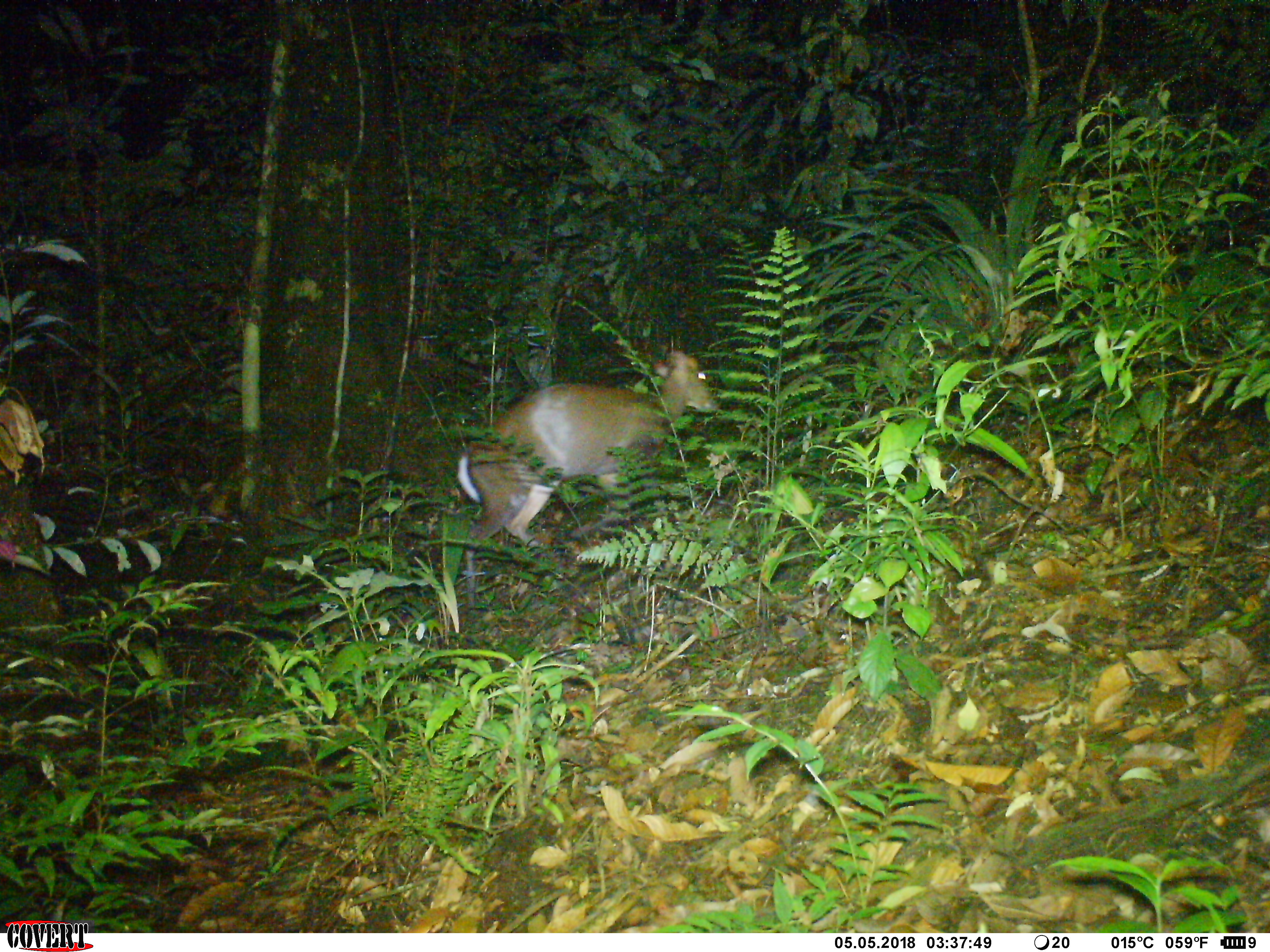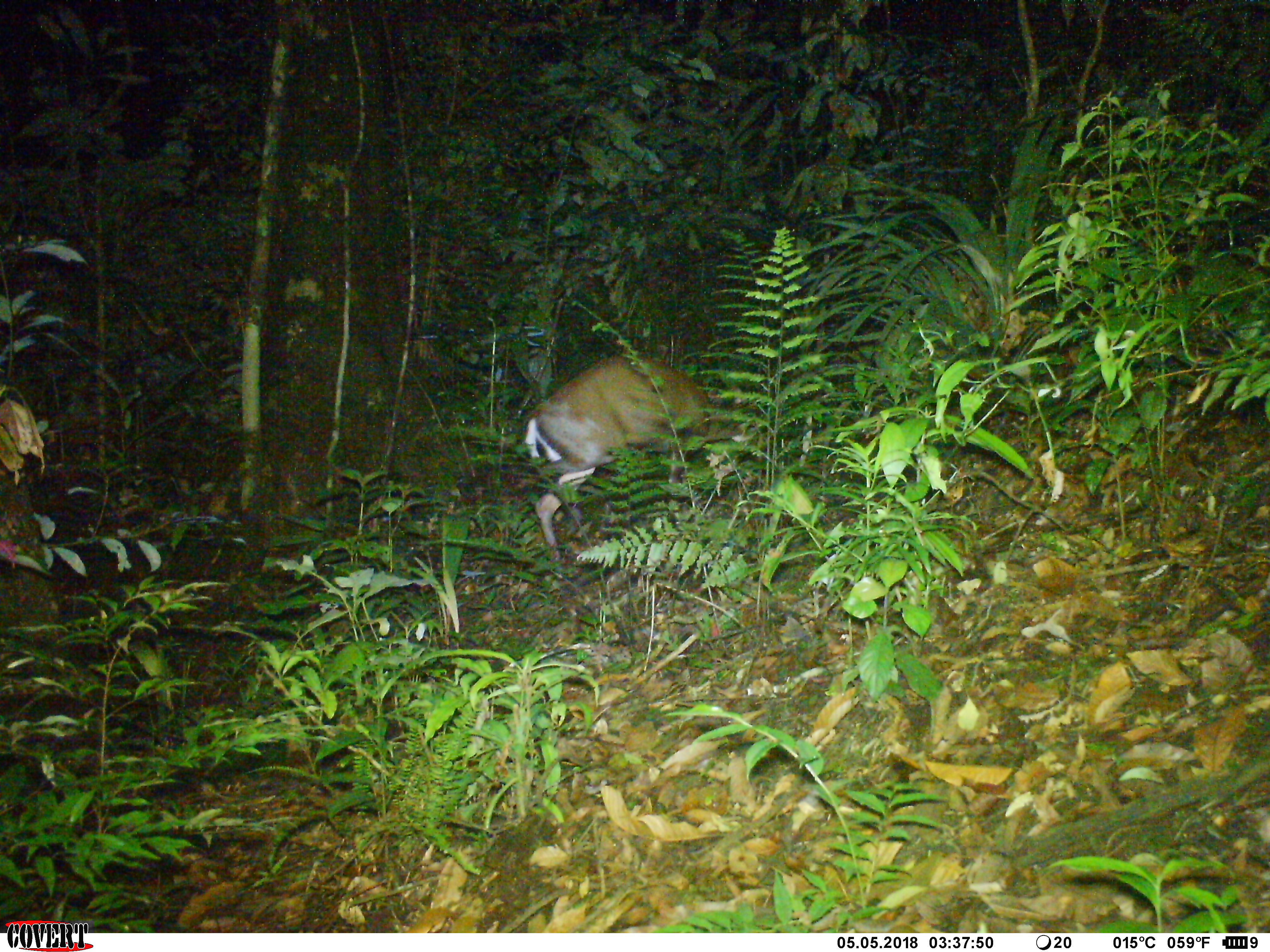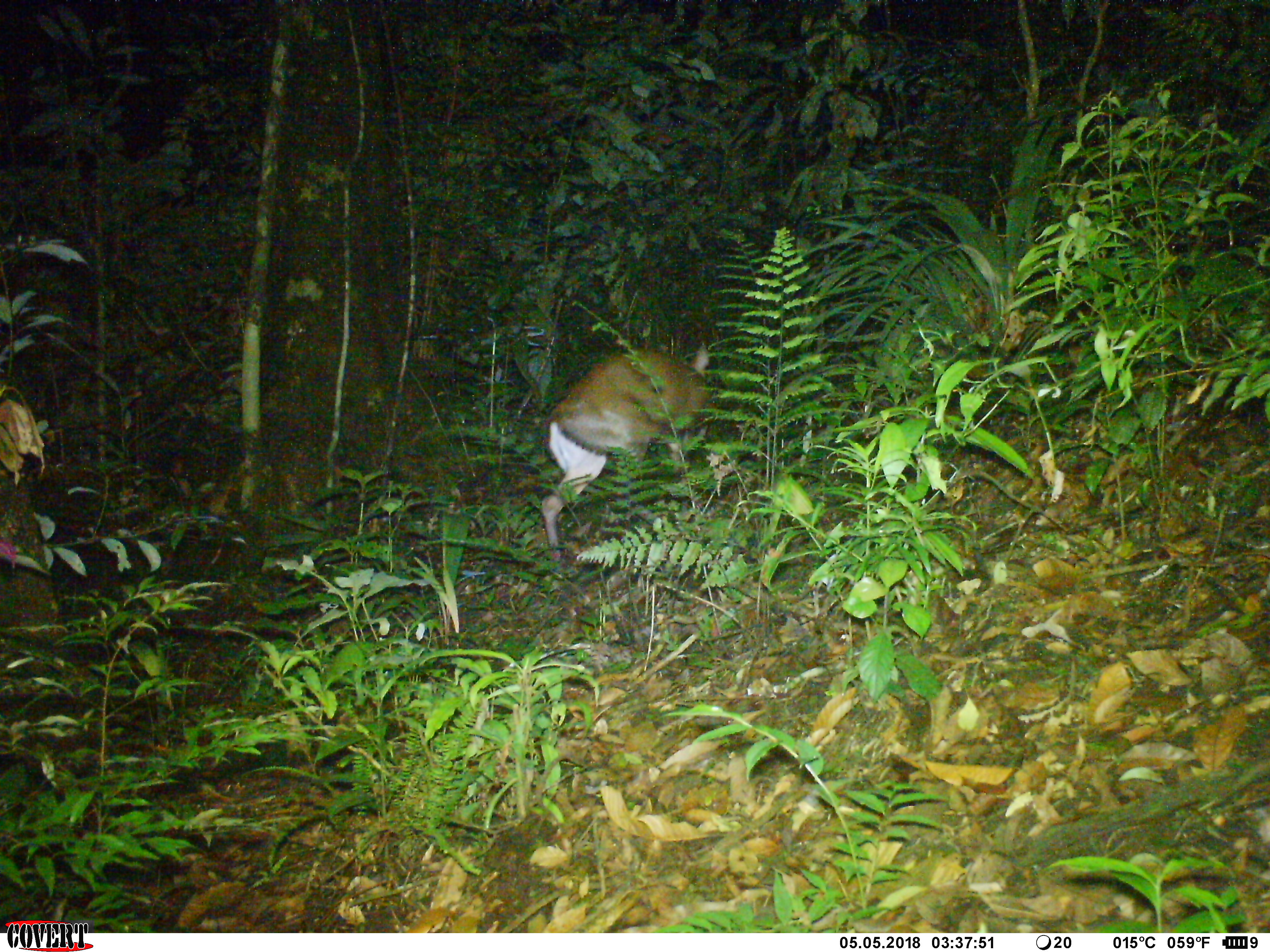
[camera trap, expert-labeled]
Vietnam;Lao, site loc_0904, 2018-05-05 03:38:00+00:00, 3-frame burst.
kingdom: Animalia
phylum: Chordata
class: Mammalia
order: Artiodactyla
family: Cervidae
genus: Muntiacus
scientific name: Muntiacus rooseveltorum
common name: roosevelt's muntjac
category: roosevelts muntjac group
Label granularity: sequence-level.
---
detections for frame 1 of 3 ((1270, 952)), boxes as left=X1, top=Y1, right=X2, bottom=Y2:
roosevelts muntjac group: left=457, top=351, right=716, bottom=609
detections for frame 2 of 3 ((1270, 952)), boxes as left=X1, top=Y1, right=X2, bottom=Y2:
roosevelts muntjac group: left=521, top=351, right=767, bottom=573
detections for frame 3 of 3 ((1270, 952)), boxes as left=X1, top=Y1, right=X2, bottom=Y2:
roosevelts muntjac group: left=539, top=345, right=717, bottom=562